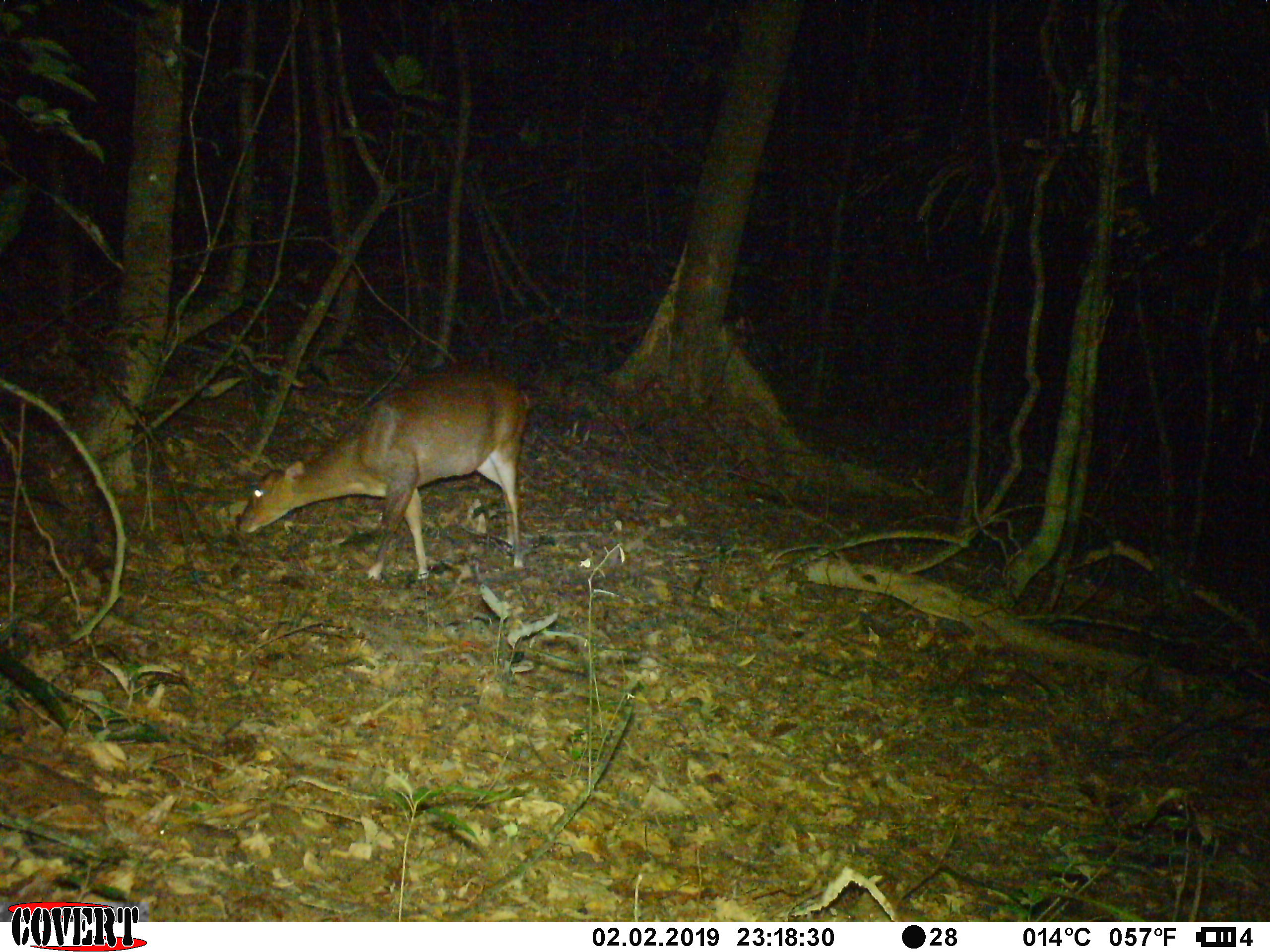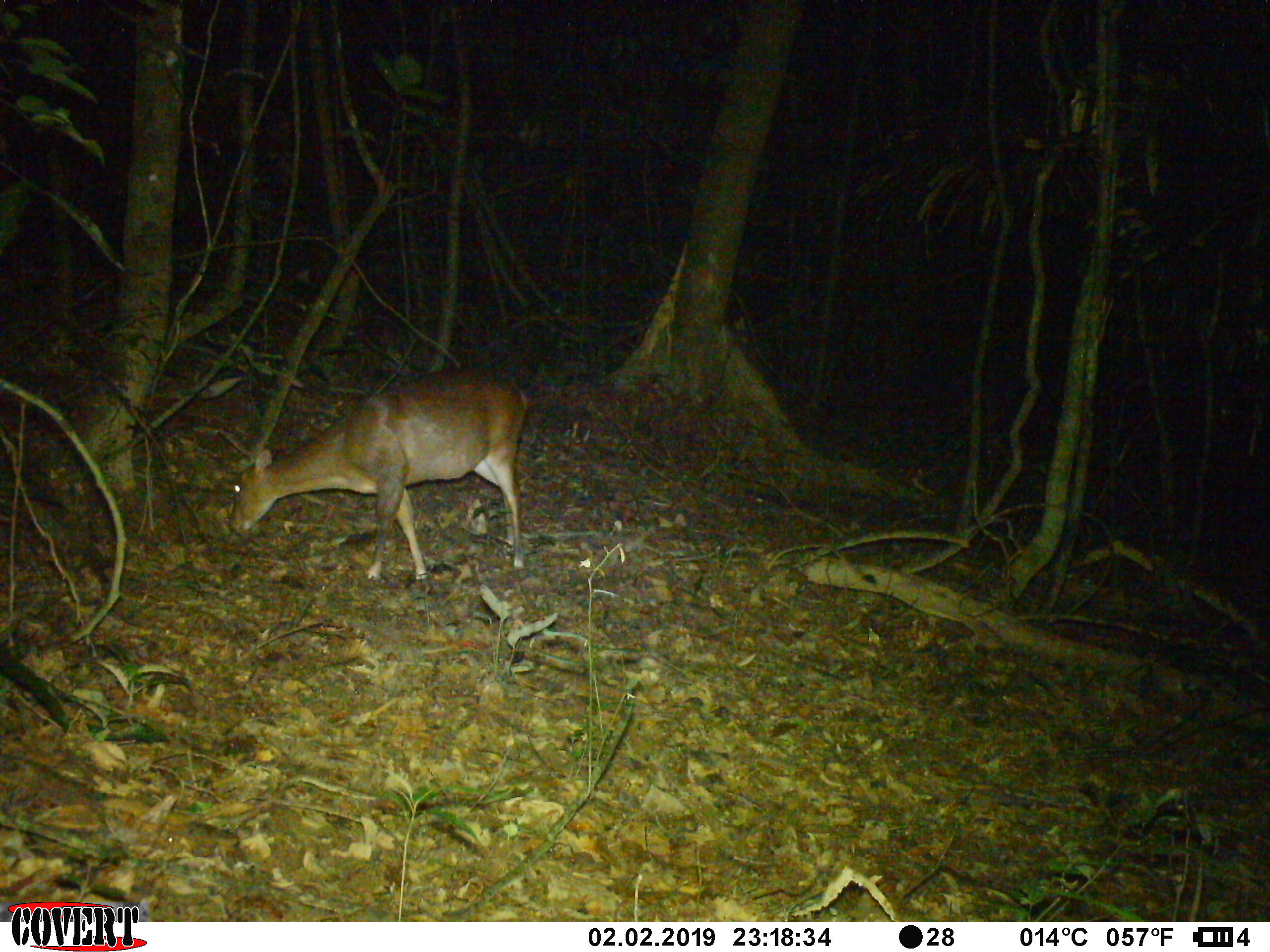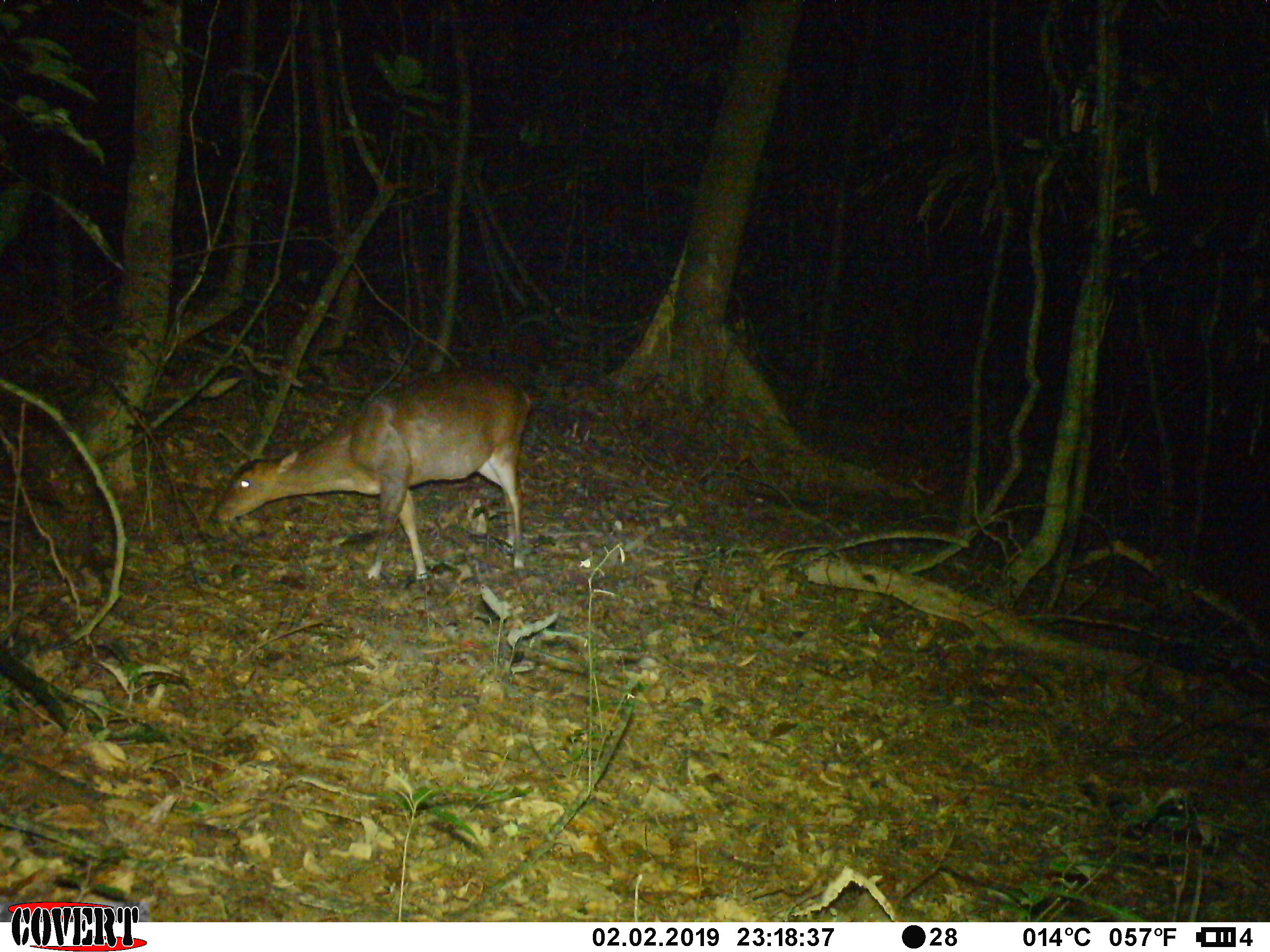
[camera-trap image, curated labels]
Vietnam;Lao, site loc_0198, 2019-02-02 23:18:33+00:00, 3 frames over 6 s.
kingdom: Animalia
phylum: Chordata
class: Mammalia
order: Artiodactyla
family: Cervidae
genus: Muntiacus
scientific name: Muntiacus vuquangensis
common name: large-antlered muntjac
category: large antlered muntjac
Large antlered muntjac (large-antlered muntjac) (Muntiacus vuquangensis). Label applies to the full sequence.